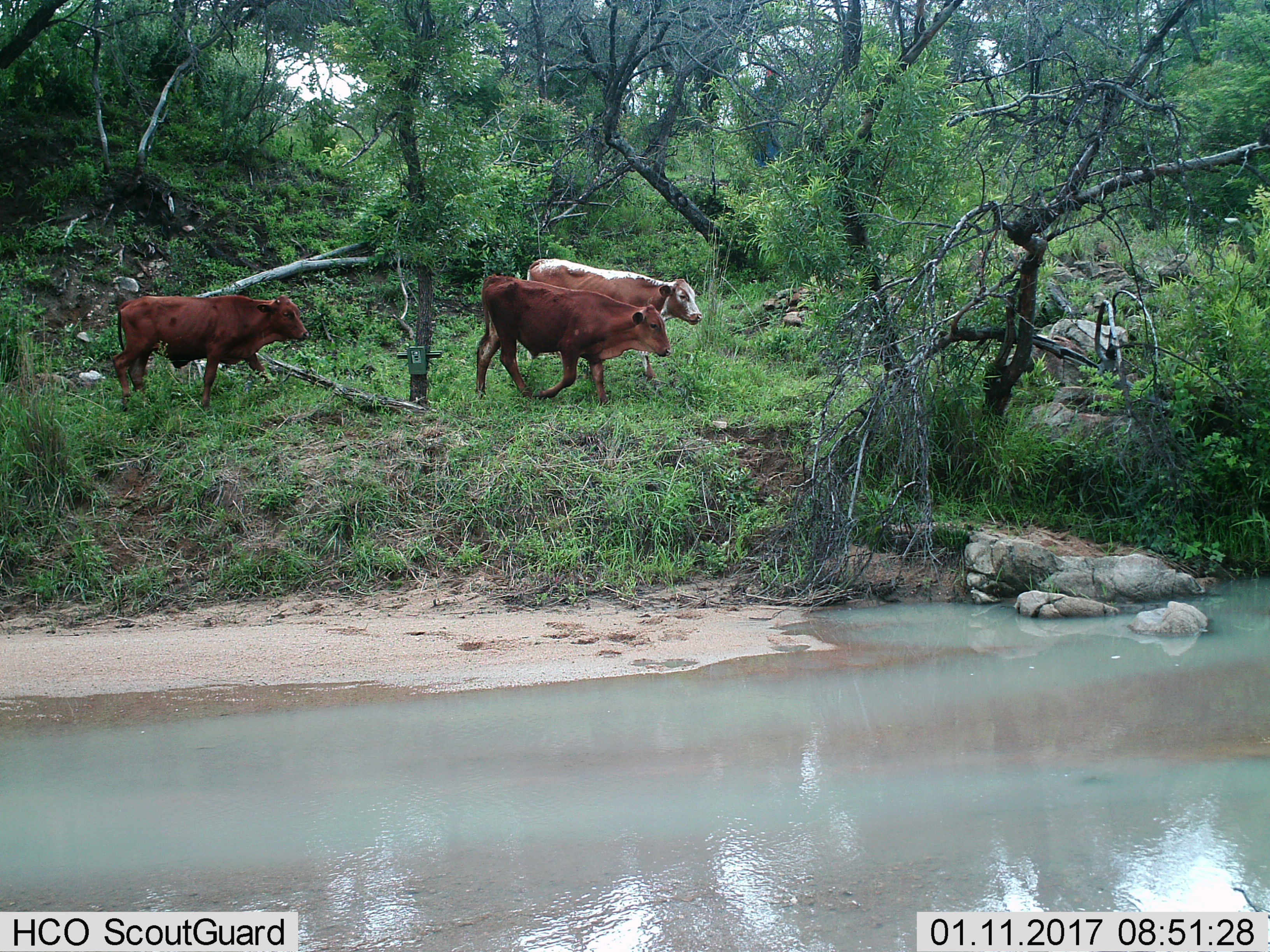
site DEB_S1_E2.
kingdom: Animalia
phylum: Chordata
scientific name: Vertebrata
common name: domestic animal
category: domesticanimal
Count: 3.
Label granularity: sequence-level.